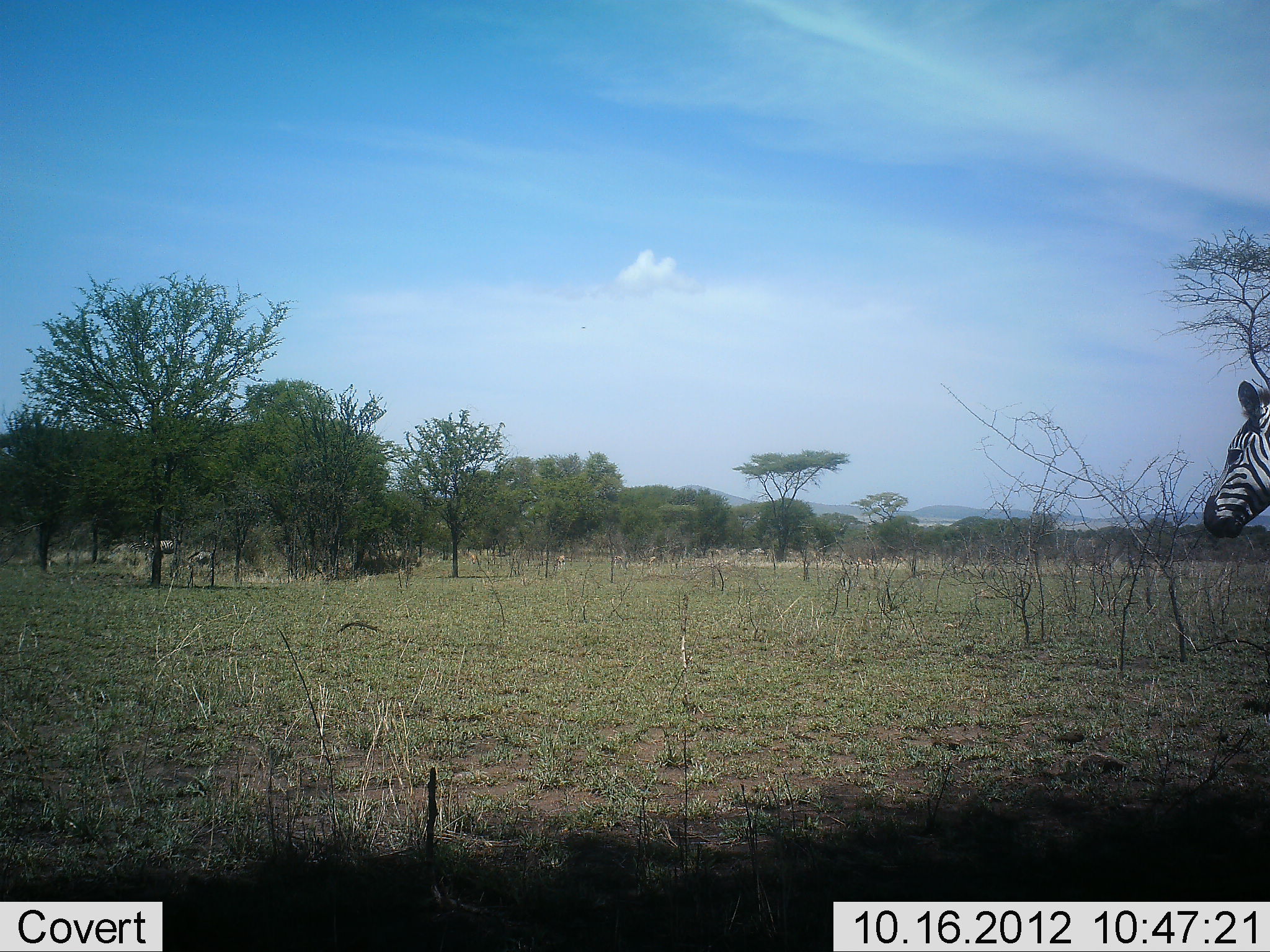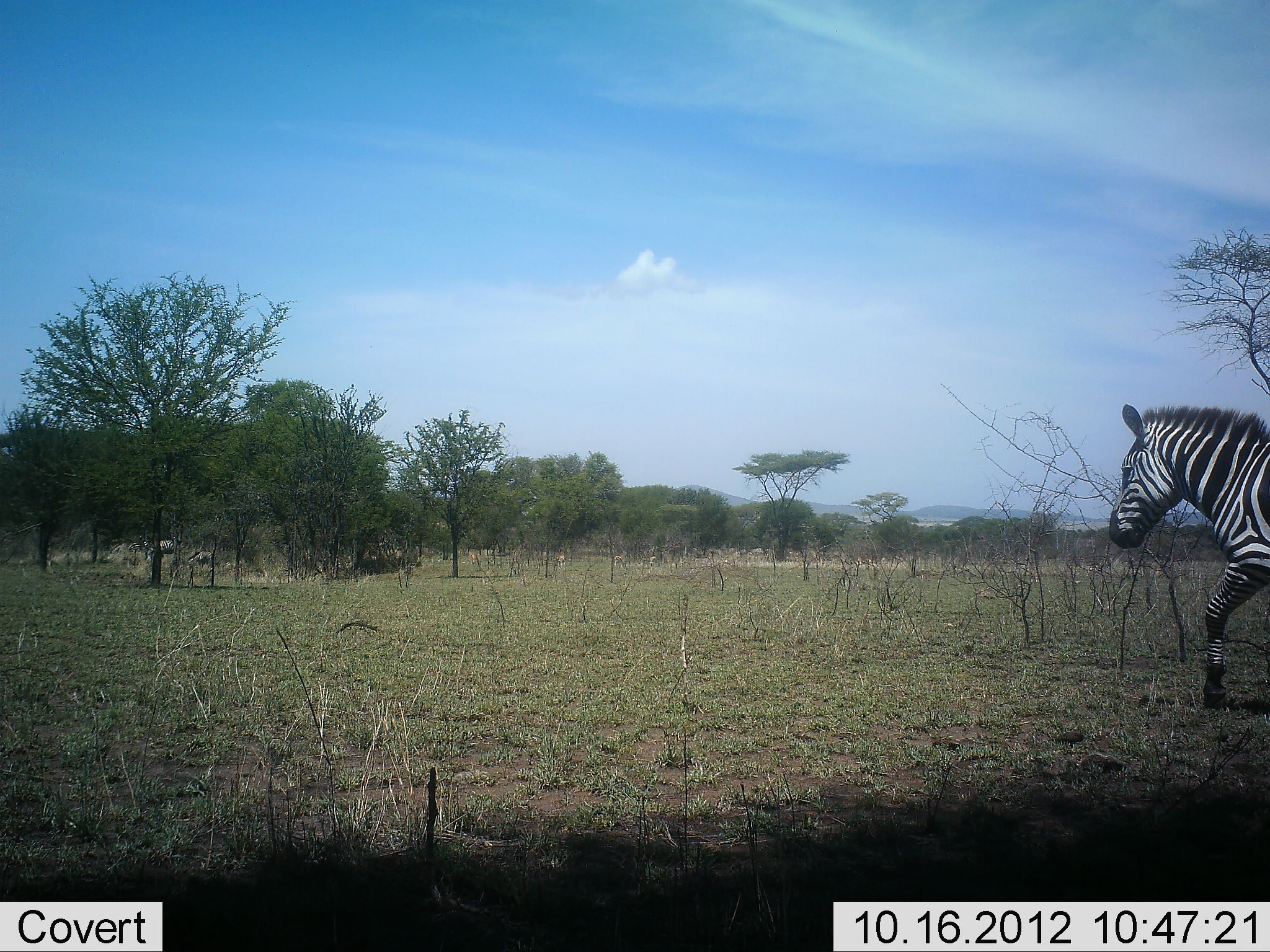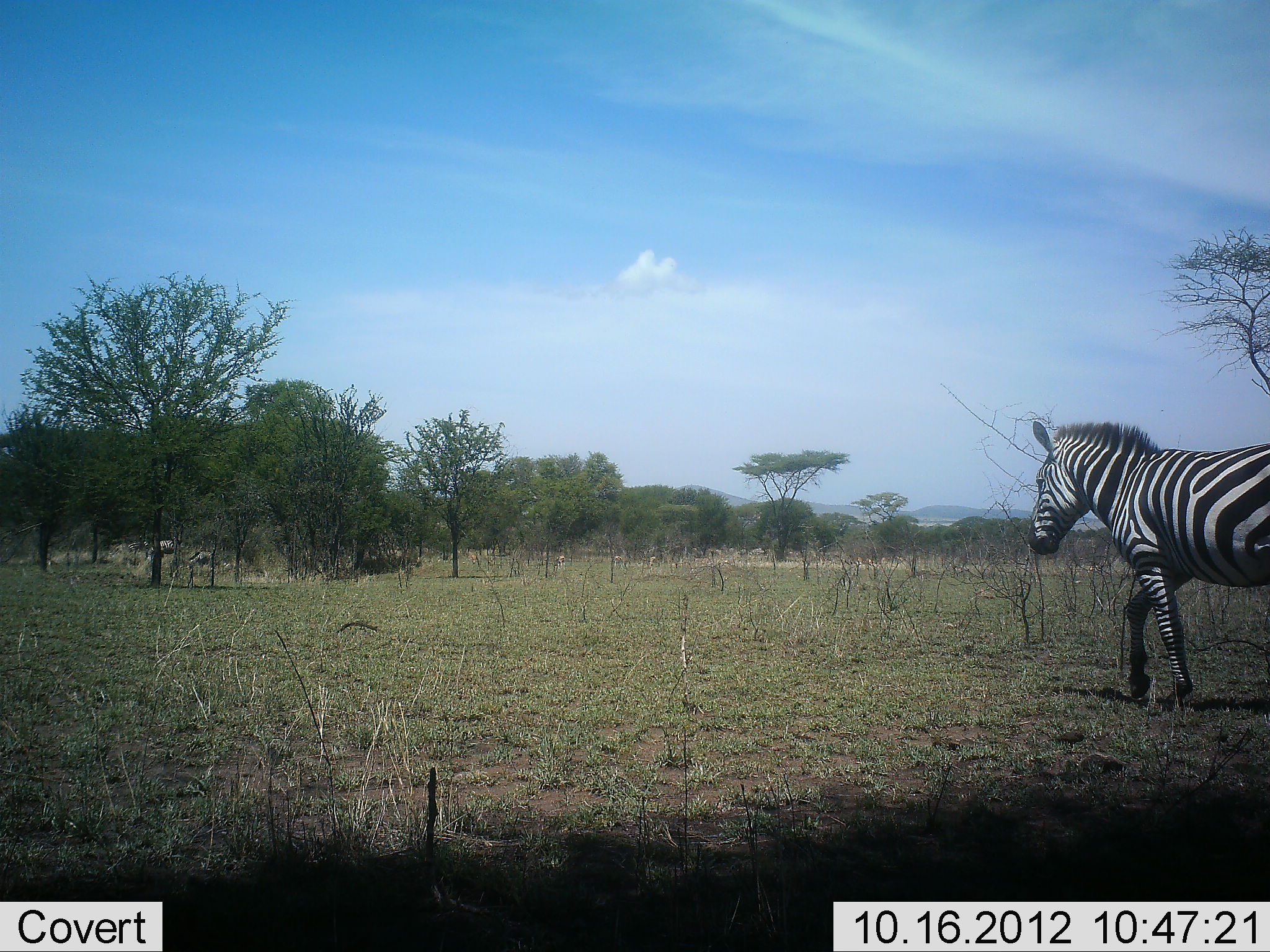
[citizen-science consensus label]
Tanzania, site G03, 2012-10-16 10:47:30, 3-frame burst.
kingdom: Animalia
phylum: Chordata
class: Mammalia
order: Perissodactyla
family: Equidae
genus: Equus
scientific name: Equus quagga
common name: plains zebra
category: zebra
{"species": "zebra (plains zebra) (Equus quagga)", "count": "1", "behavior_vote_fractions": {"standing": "9%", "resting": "0%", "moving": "100%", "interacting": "0%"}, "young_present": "0%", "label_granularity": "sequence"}